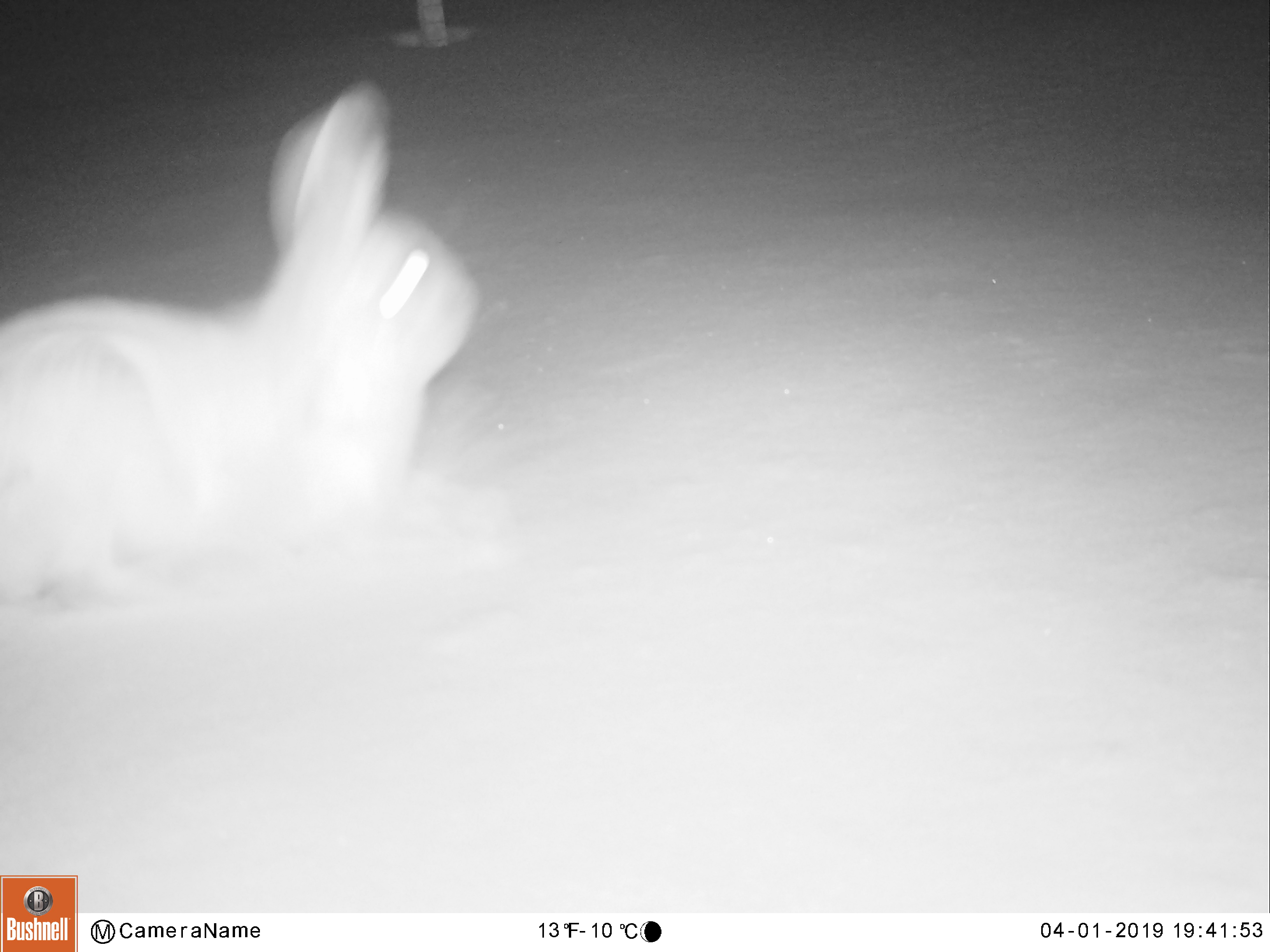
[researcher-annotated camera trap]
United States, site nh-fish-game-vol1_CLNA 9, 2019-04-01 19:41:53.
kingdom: Animalia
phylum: Chordata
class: Mammalia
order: Lagomorpha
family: Leporidae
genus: Lepus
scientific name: Lepus americanus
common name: snowshoe hare